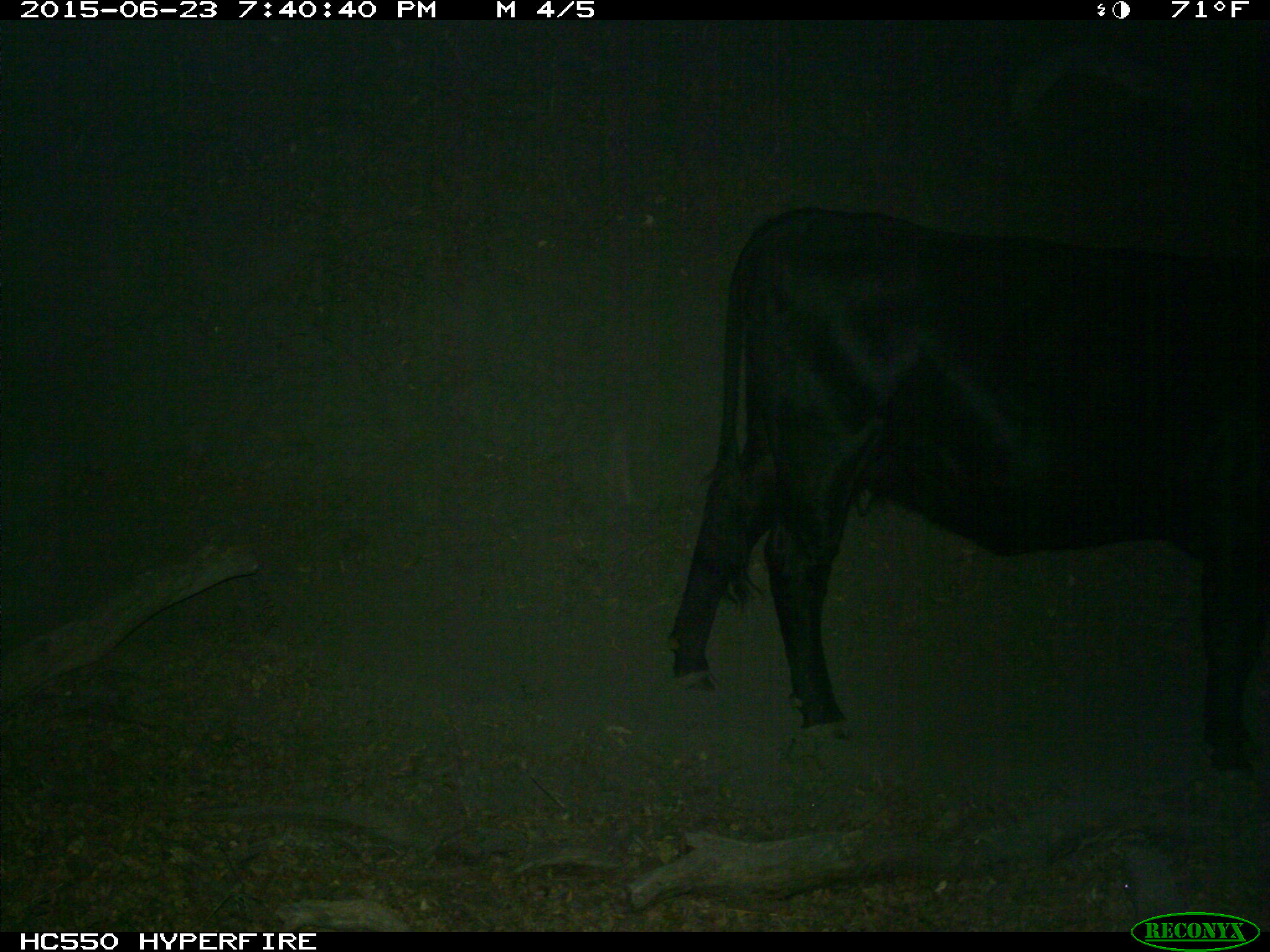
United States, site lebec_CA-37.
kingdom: Animalia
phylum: Chordata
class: Mammalia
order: Artiodactyla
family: Bovidae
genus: Bos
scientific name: Bos taurus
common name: domestic cow